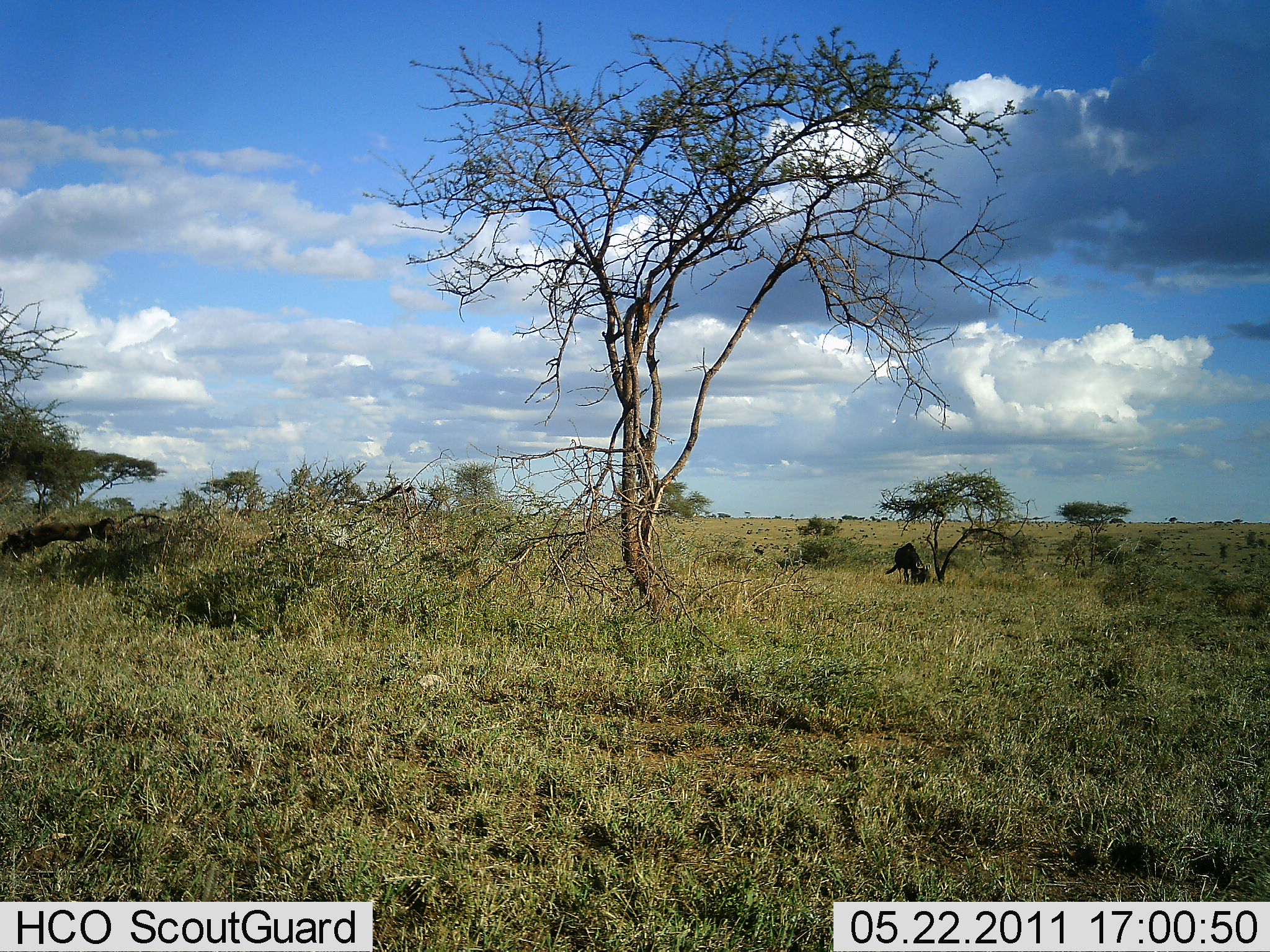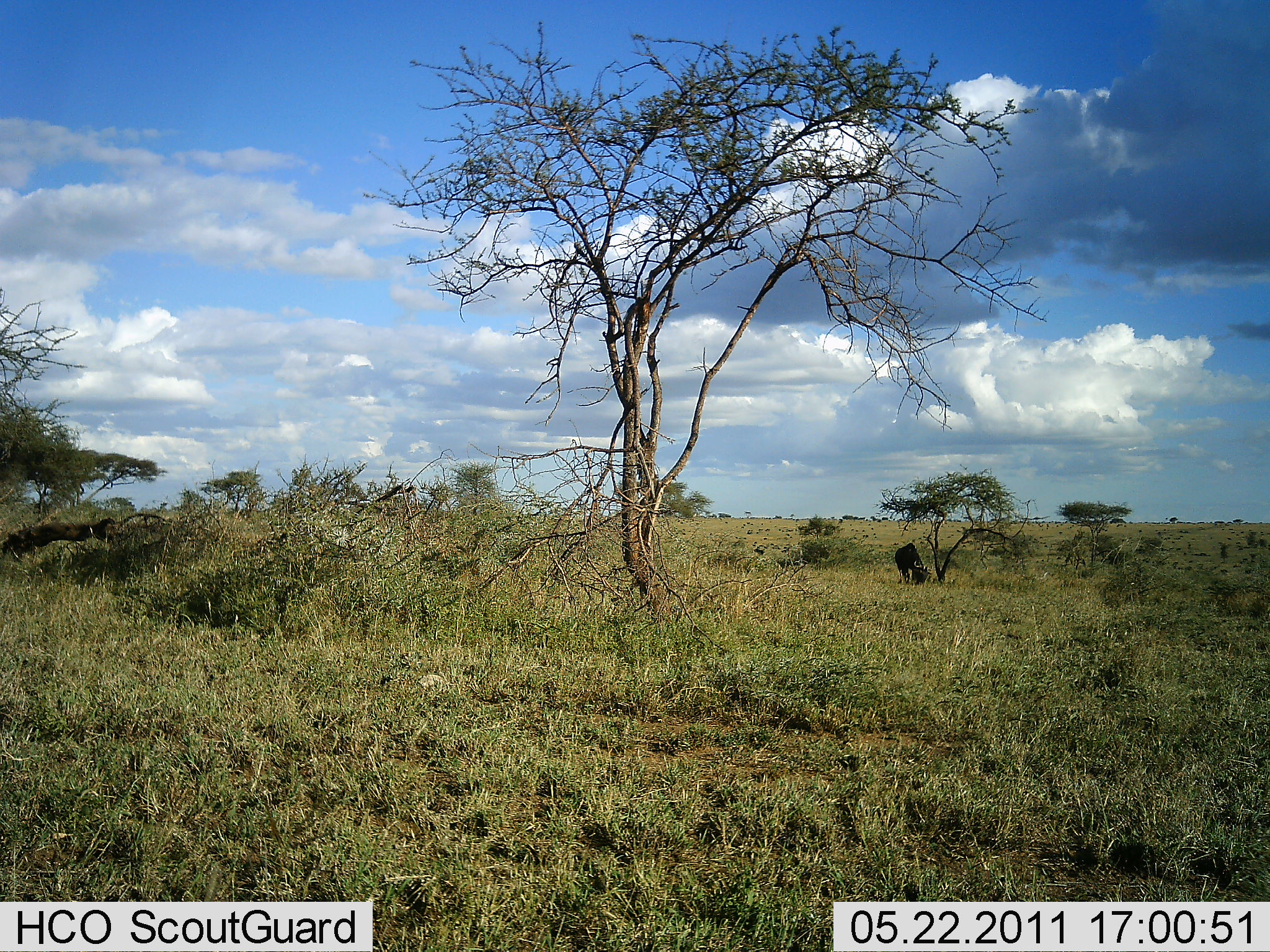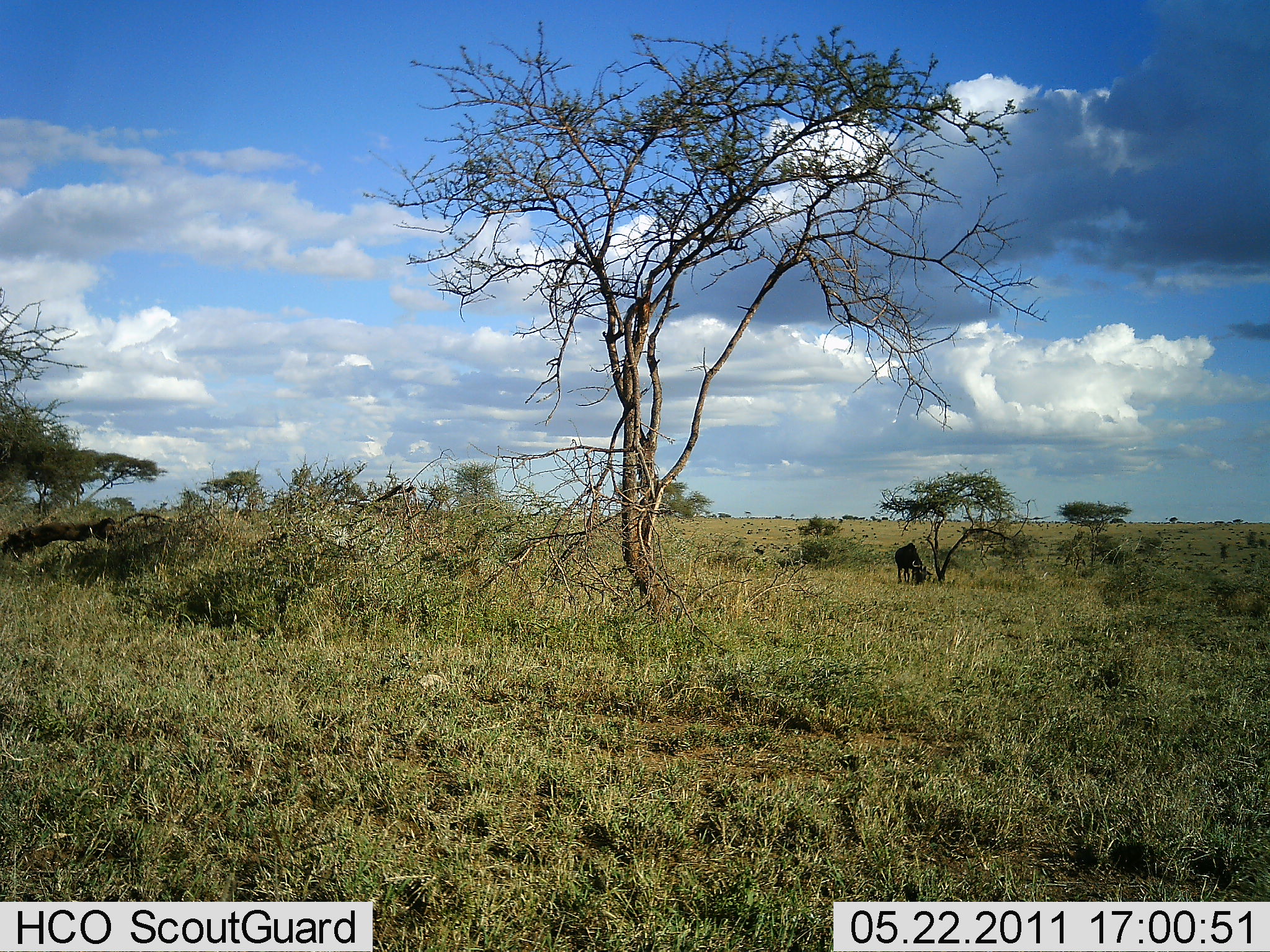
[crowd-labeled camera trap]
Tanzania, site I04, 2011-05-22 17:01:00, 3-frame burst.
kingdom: Animalia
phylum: Chordata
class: Mammalia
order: Artiodactyla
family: Bovidae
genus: Connochaetes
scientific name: Connochaetes taurinus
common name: blue wildebeest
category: wildebeest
Wildebeest (blue wildebeest) (Connochaetes taurinus), count 1. Behavior (volunteer vote fractions): standing 30%, resting 0%, moving 0%, interacting 0%. Young present (vote fraction): 0%. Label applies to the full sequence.